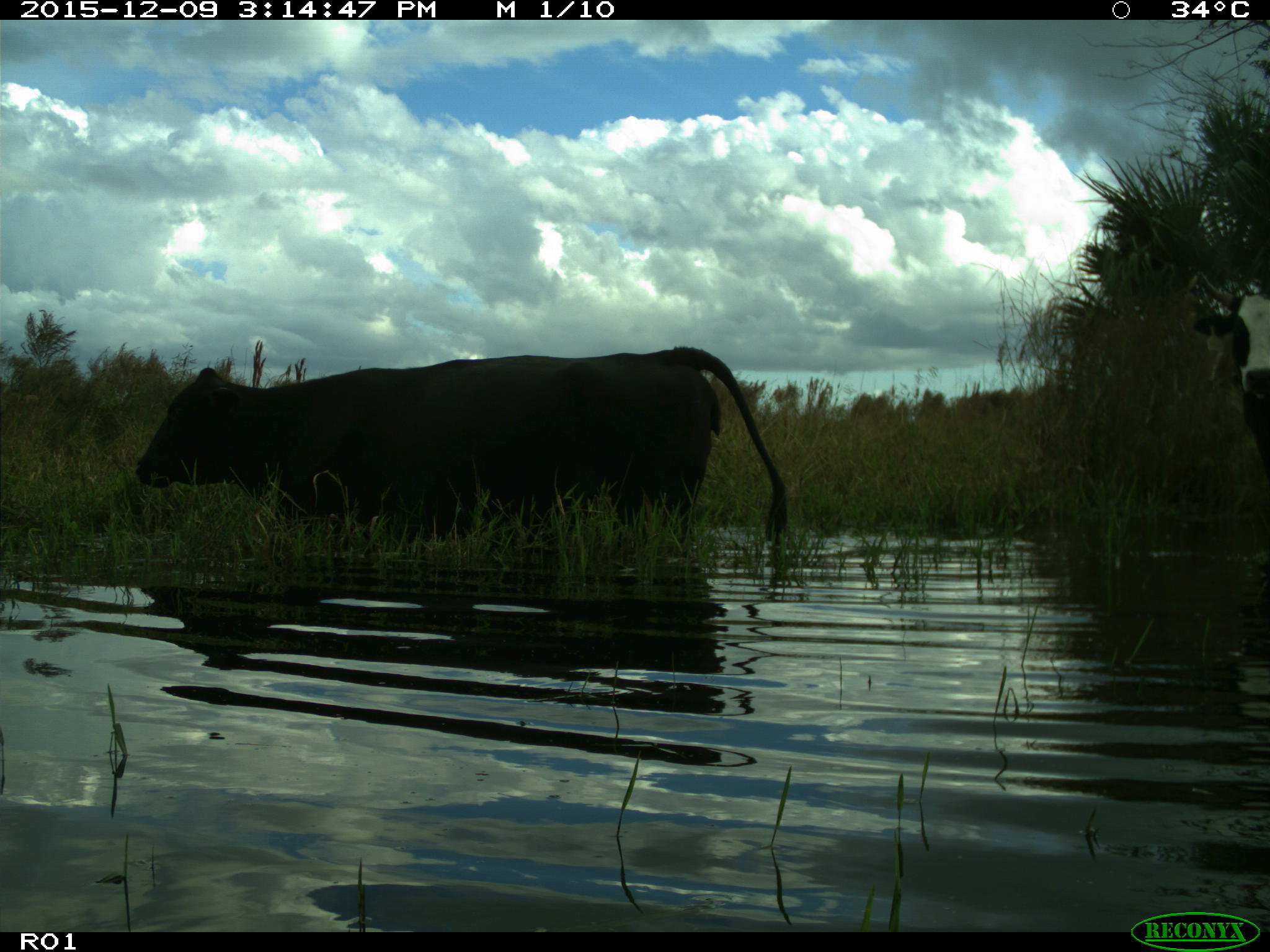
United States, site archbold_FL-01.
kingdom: Animalia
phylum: Chordata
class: Mammalia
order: Artiodactyla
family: Bovidae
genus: Bos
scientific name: Bos taurus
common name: domestic cow